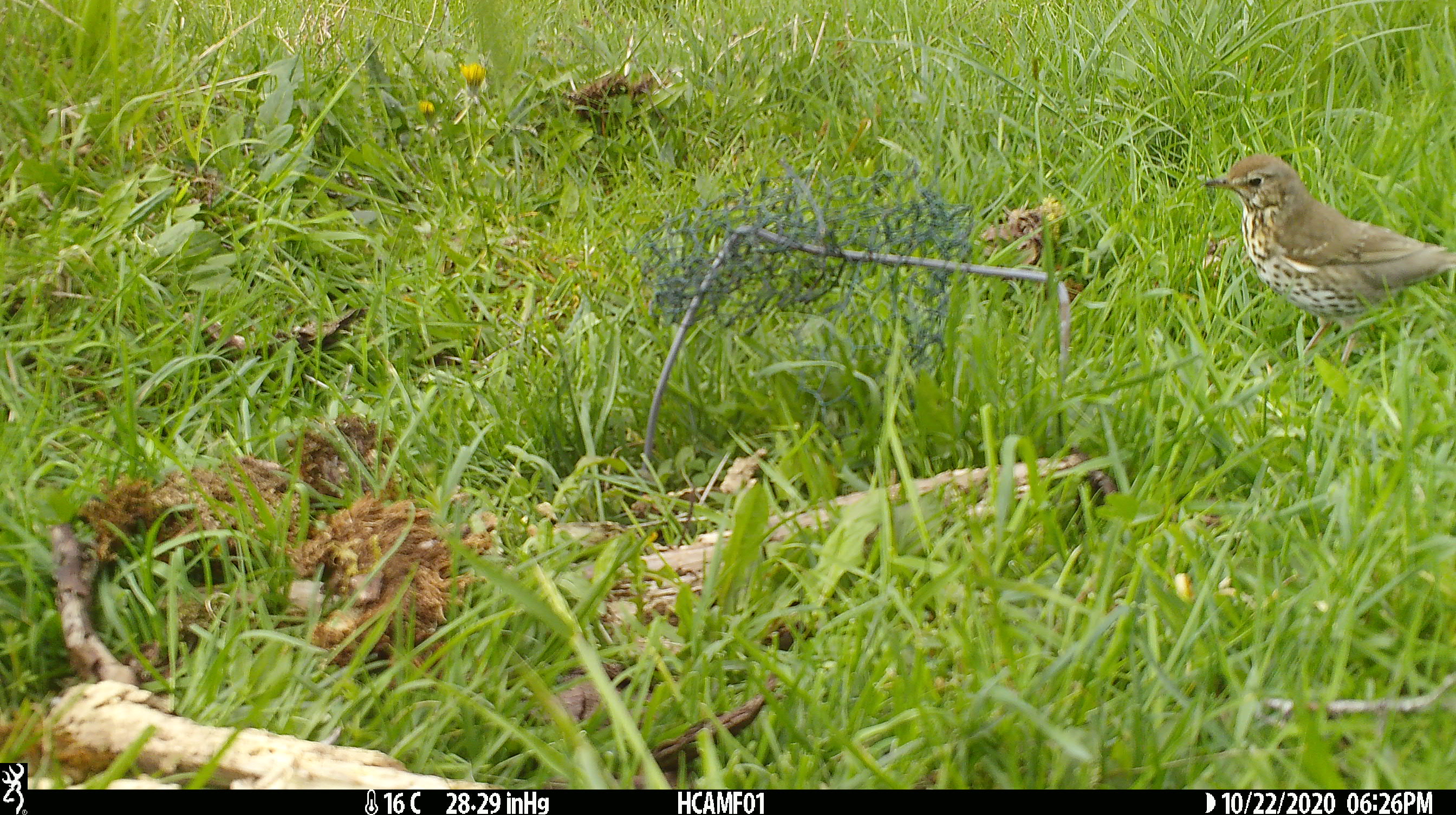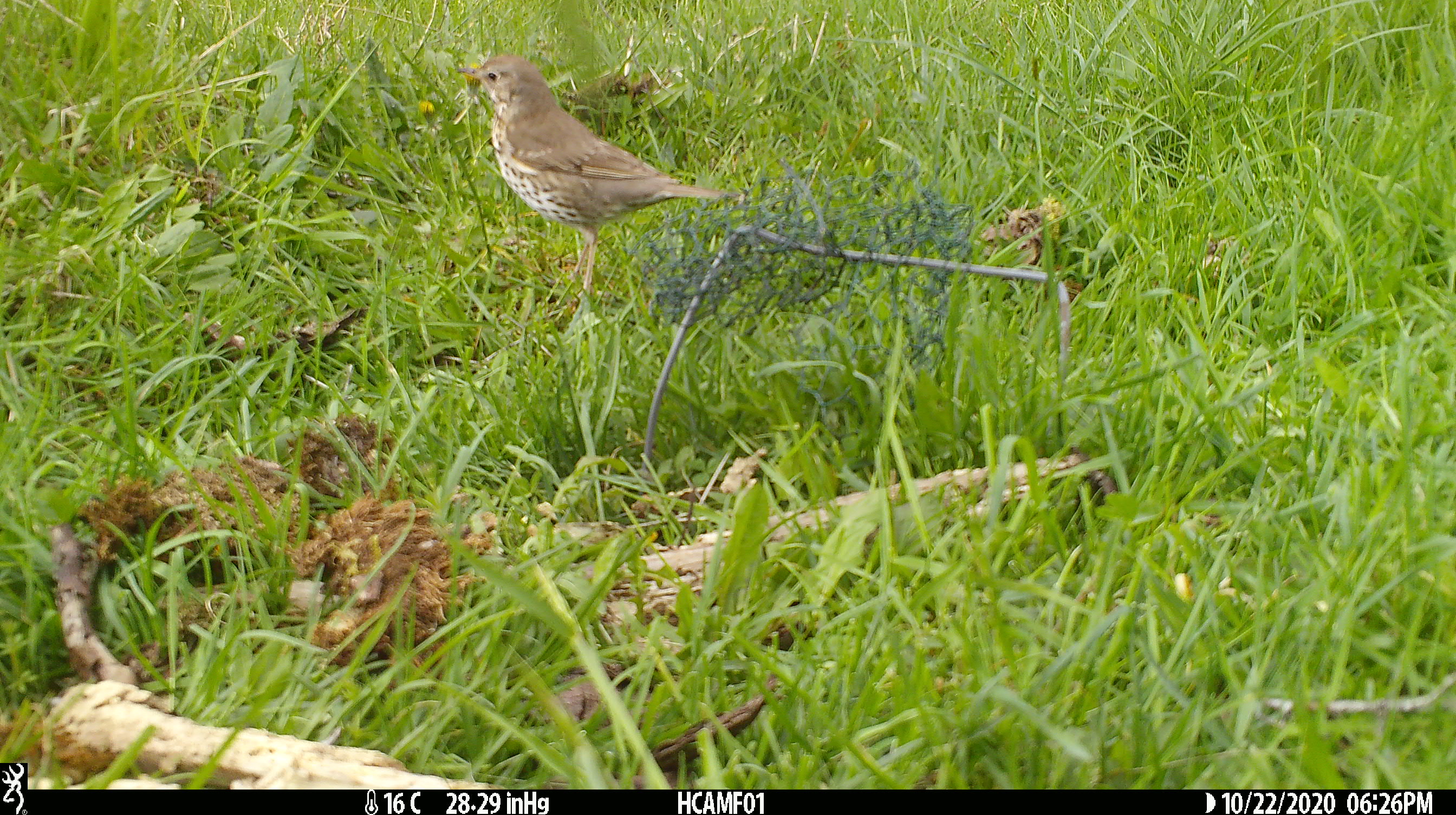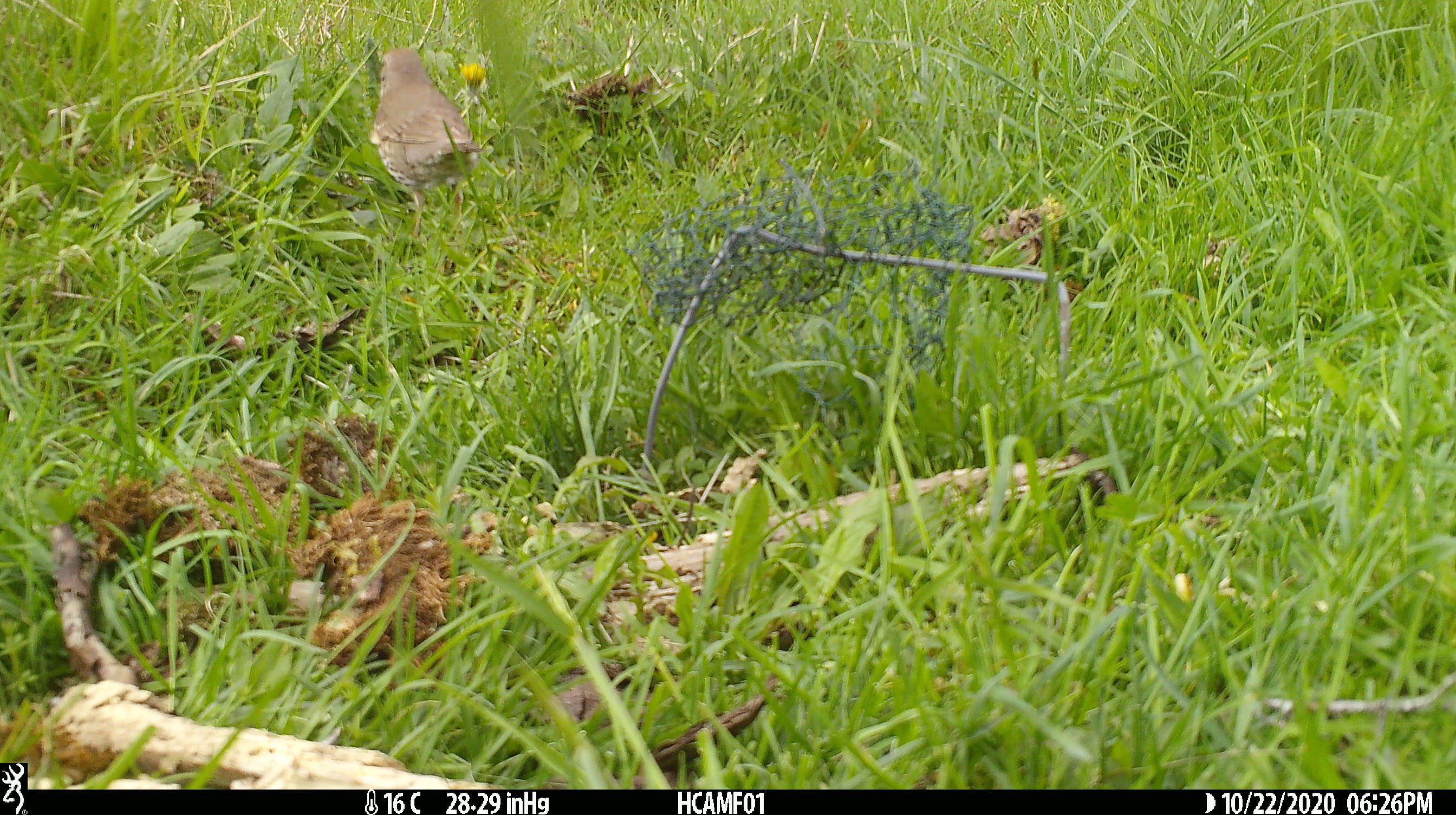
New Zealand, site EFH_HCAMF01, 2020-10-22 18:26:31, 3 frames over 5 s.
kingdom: Animalia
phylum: Chordata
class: Aves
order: Passeriformes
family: Turdidae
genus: Turdus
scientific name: Turdus philomelos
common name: song thrush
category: thrush